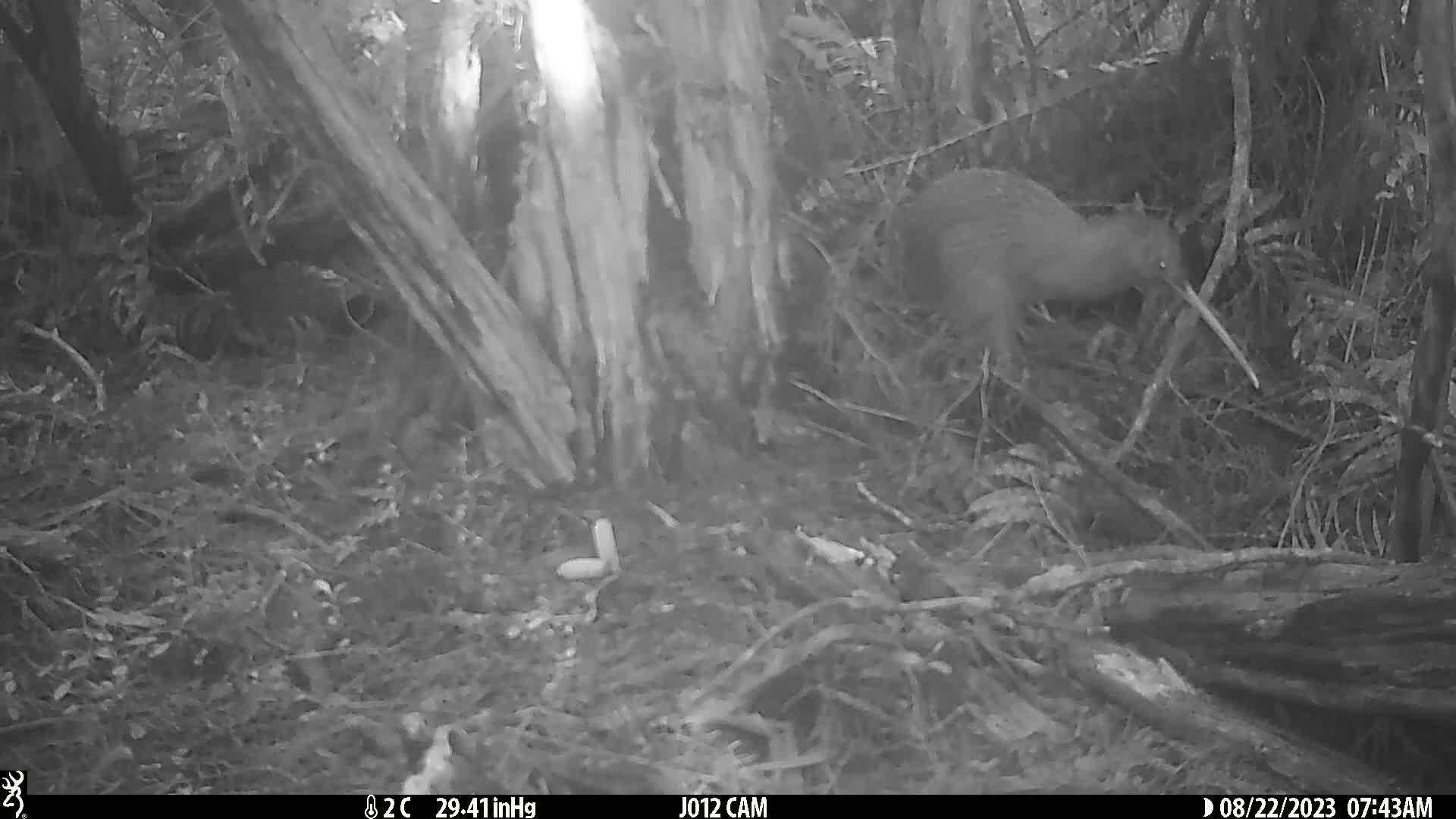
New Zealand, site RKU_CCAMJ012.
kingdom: Animalia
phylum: Chordata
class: Aves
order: Apterygiformes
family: Apterygidae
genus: Apteryx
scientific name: Apteryx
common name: kiwi